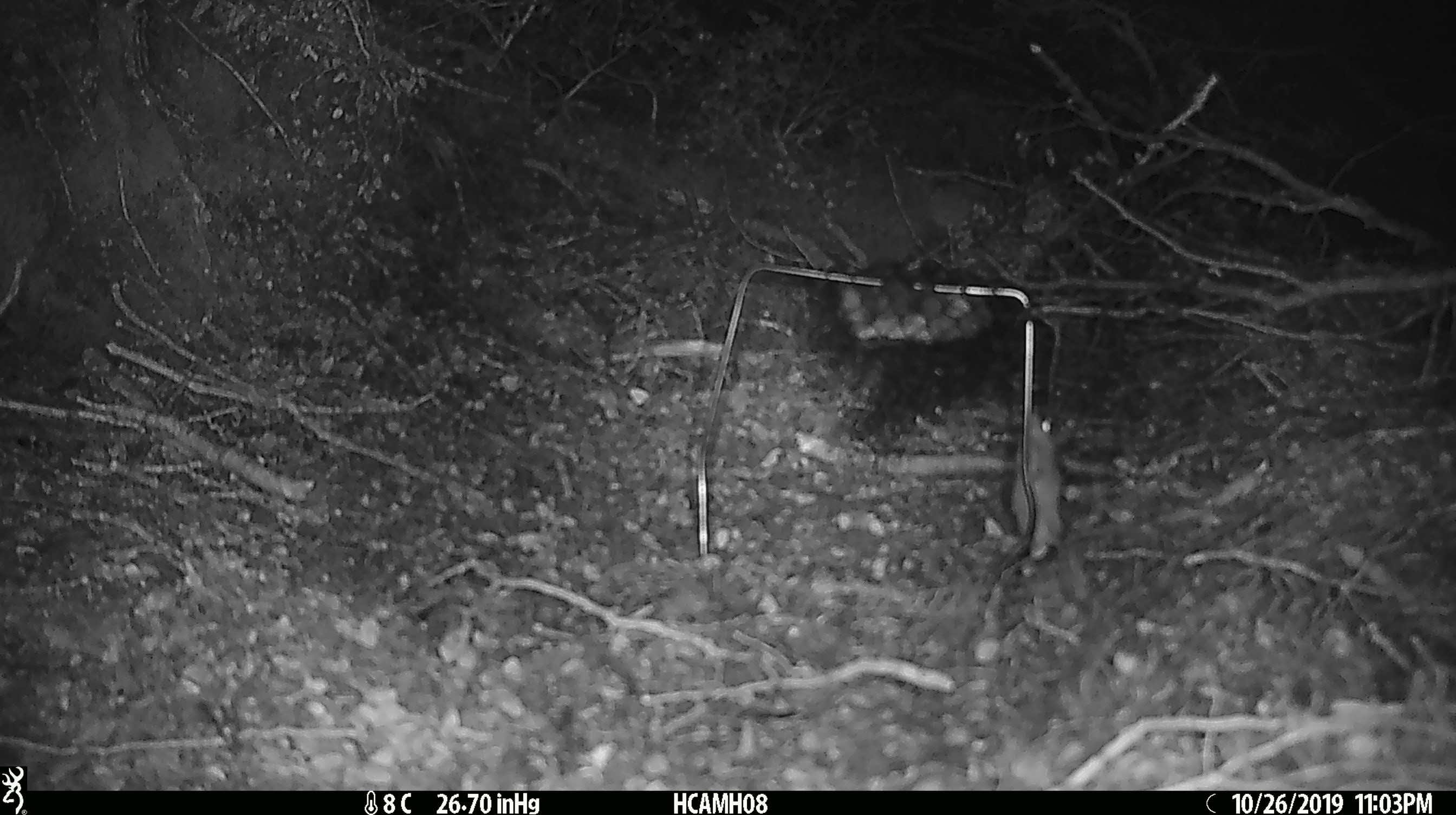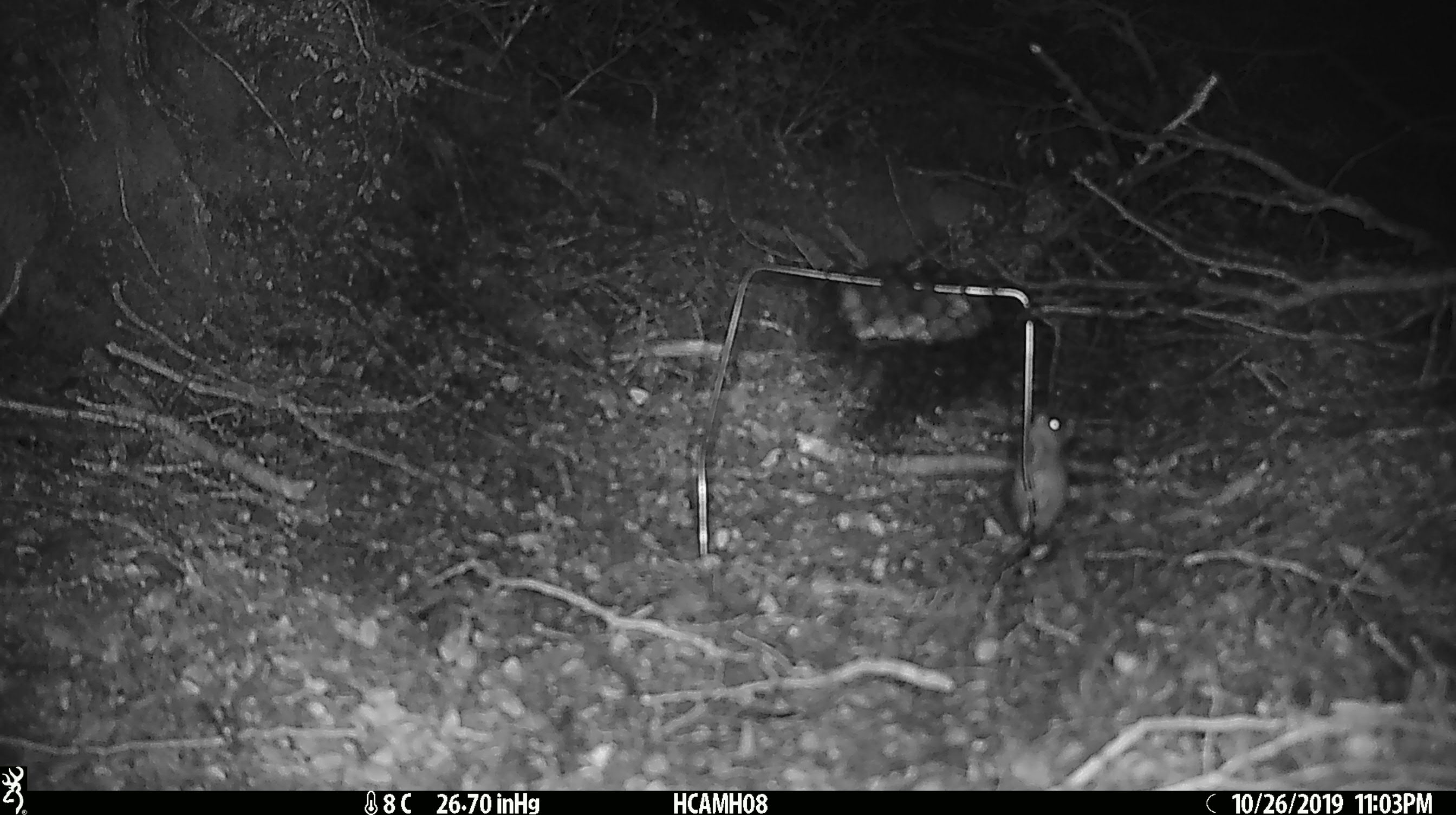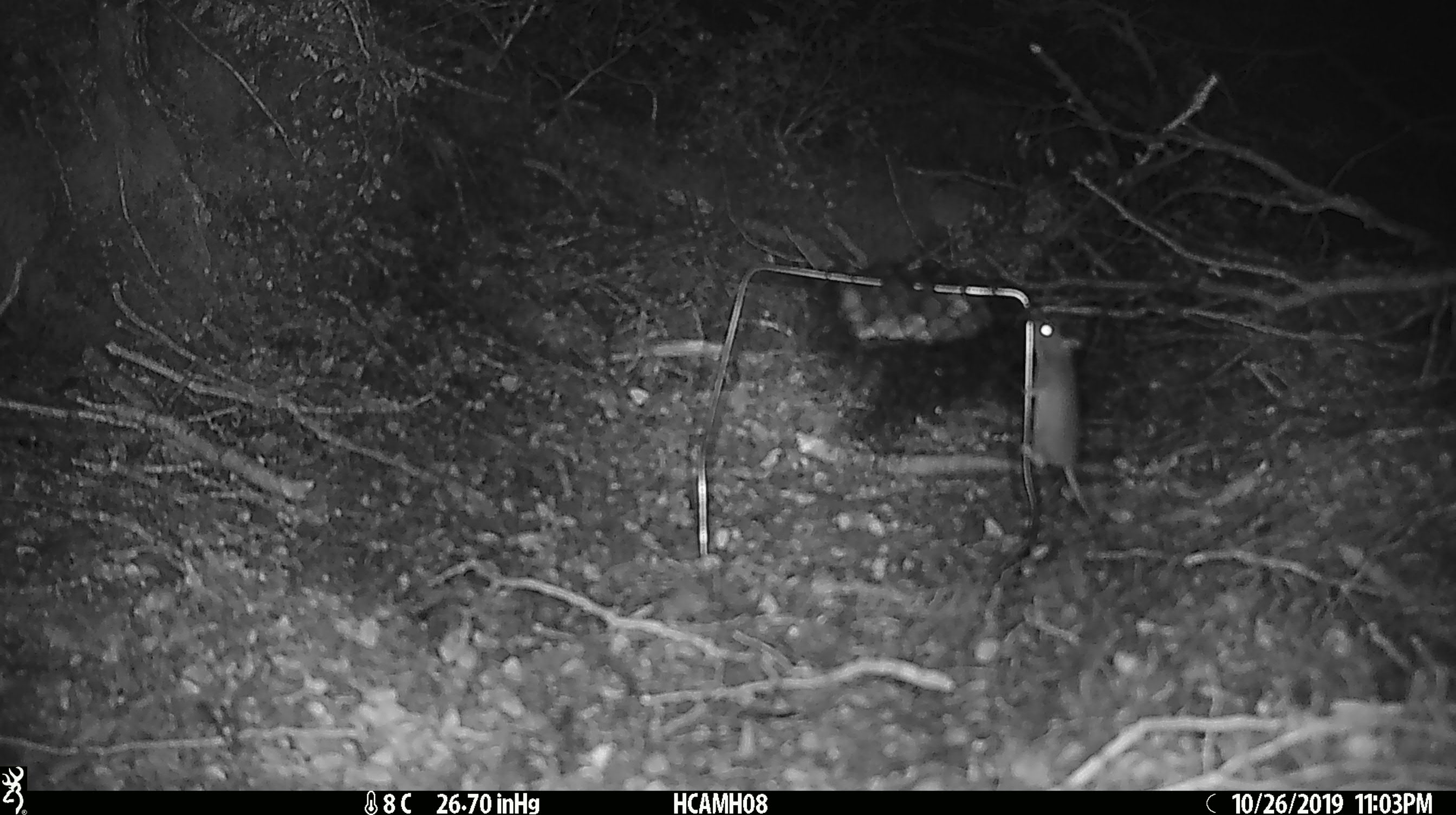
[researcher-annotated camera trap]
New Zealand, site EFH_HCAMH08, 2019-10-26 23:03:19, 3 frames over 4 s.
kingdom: Animalia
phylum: Chordata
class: Mammalia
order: Rodentia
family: Muridae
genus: Mus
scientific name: Mus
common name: mouse